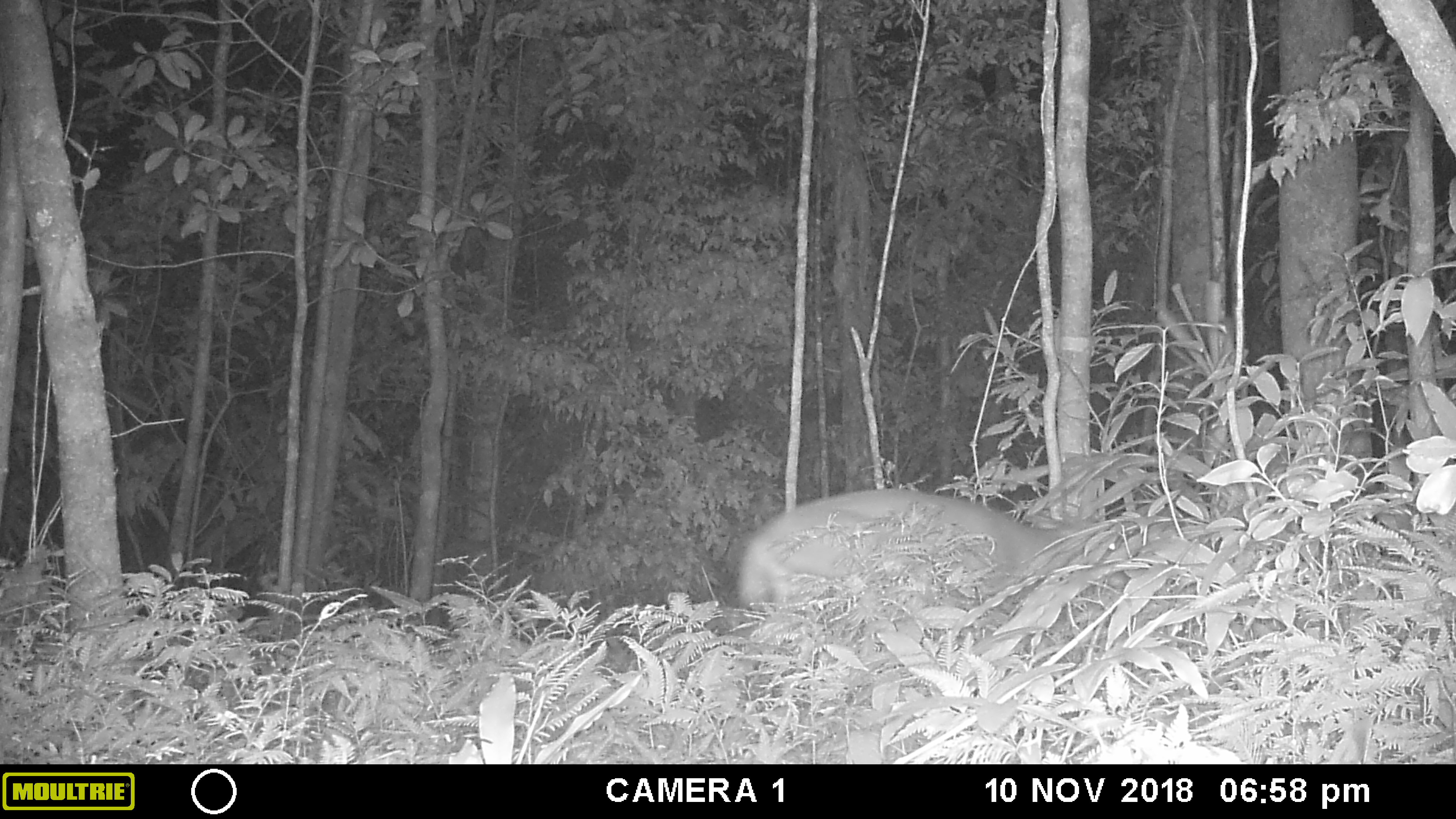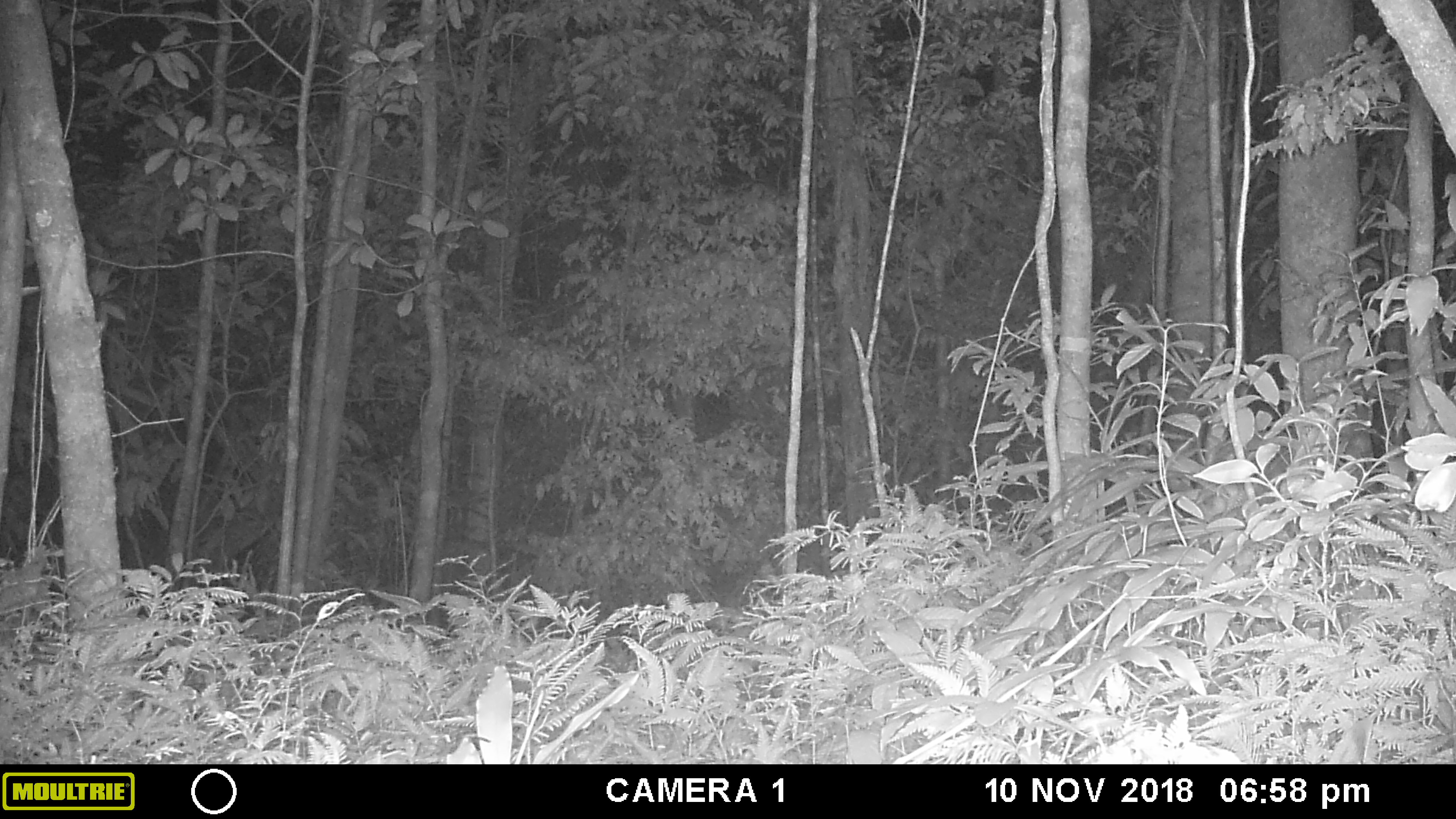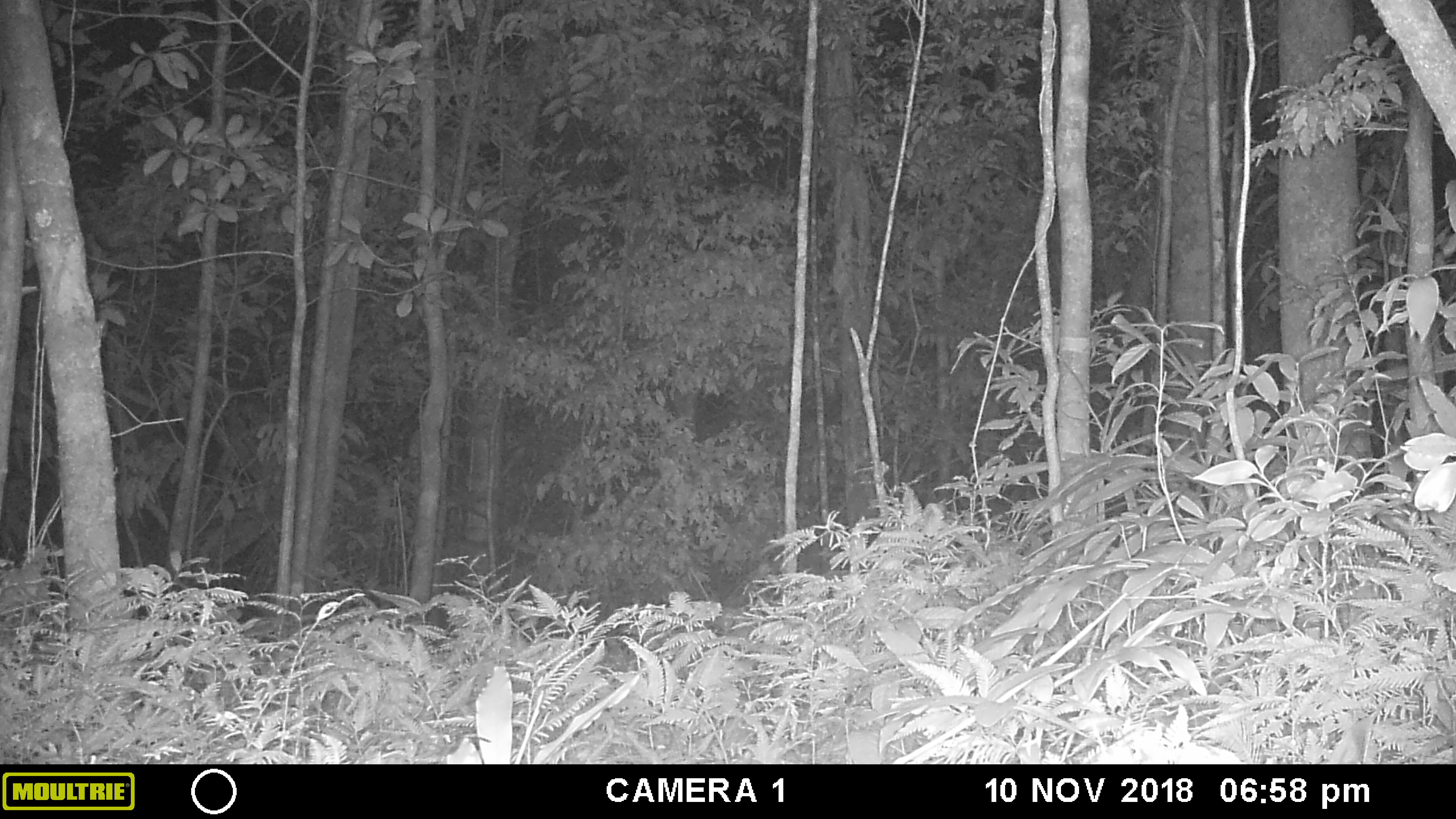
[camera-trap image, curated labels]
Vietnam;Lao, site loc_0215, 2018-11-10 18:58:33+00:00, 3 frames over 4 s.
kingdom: Animalia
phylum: Chordata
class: Mammalia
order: Artiodactyla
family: Cervidae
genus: Muntiacus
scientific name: Muntiacus rooseveltorum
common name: roosevelt's muntjac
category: roosevelts muntjac group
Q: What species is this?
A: Roosevelts muntjac group (roosevelt's muntjac) (Muntiacus rooseveltorum).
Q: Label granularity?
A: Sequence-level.